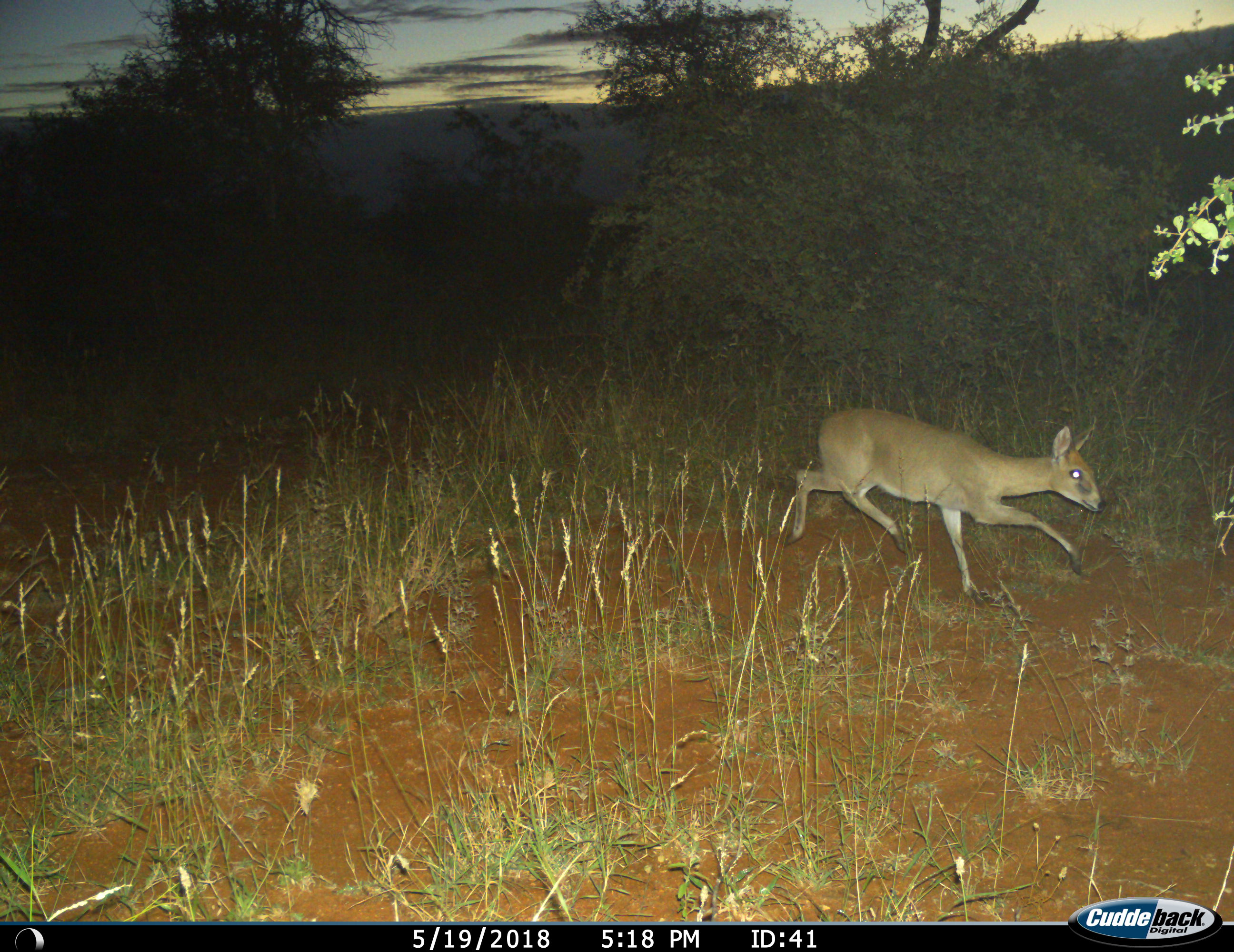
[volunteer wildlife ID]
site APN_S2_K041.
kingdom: Animalia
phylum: Chordata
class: Mammalia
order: Artiodactyla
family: Bovidae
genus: Sylvicapra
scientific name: Sylvicapra grimmia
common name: common duiker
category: duikercommongrey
Duikercommongrey (common duiker) (Sylvicapra grimmia), count 1. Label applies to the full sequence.